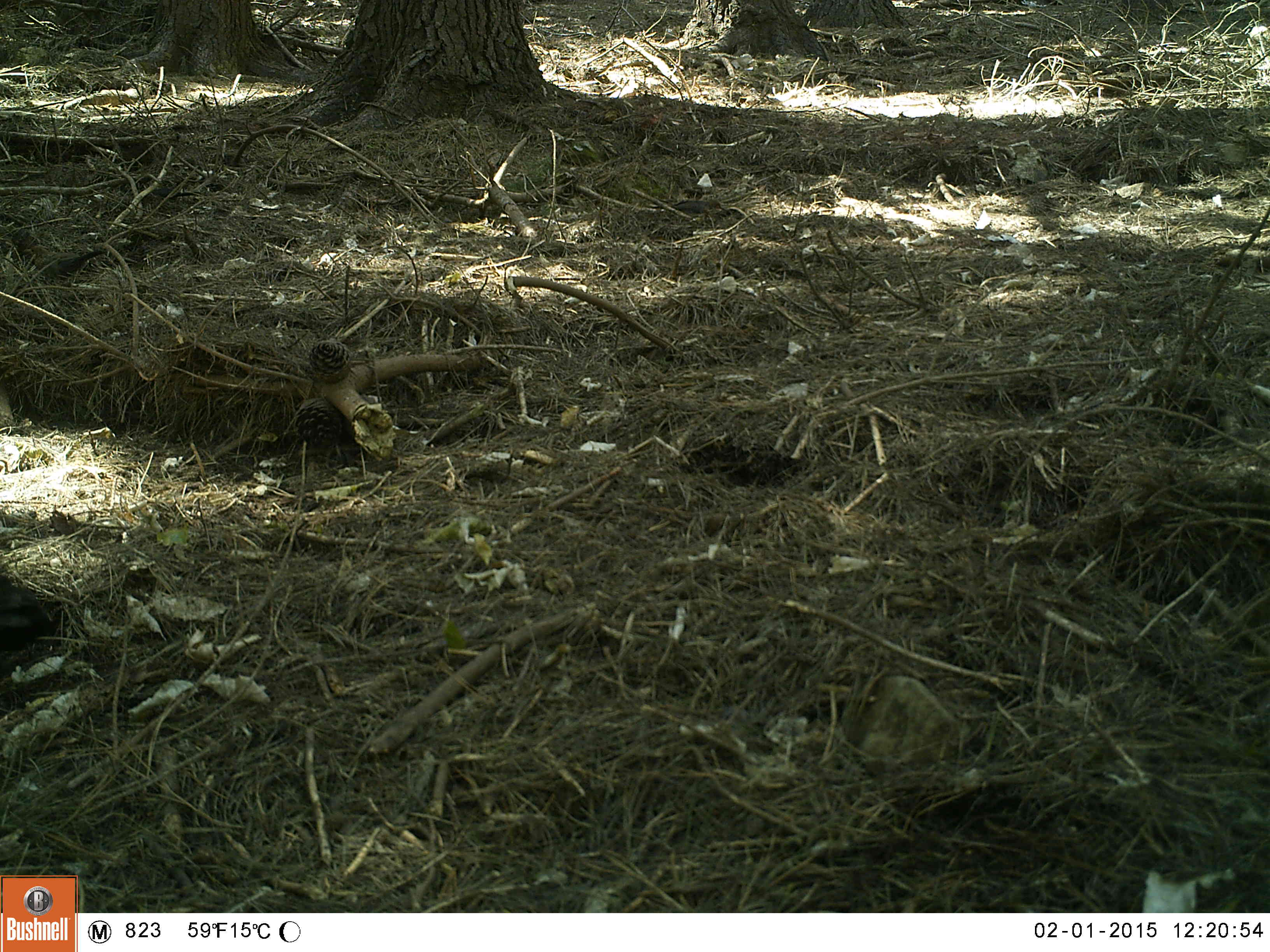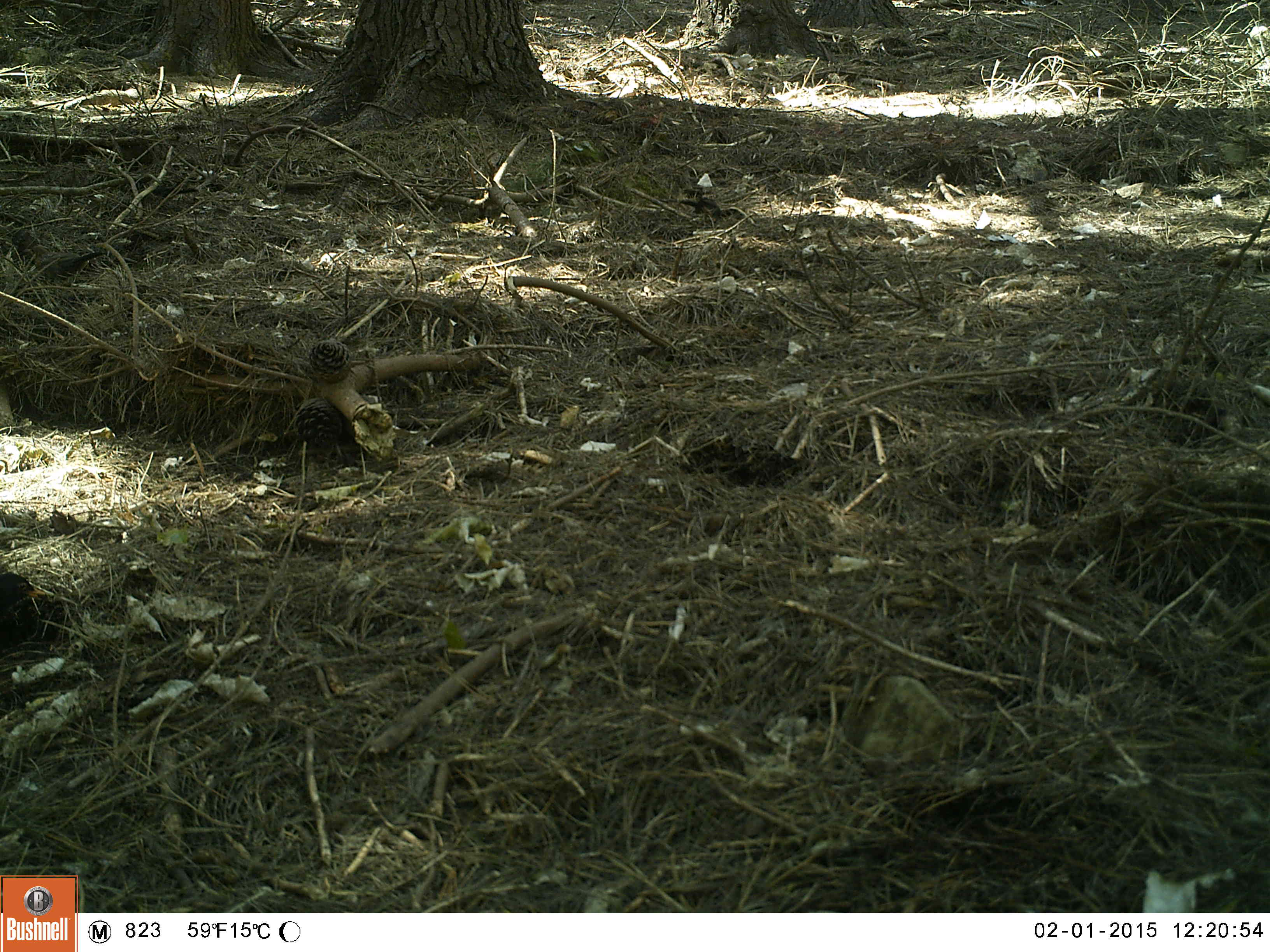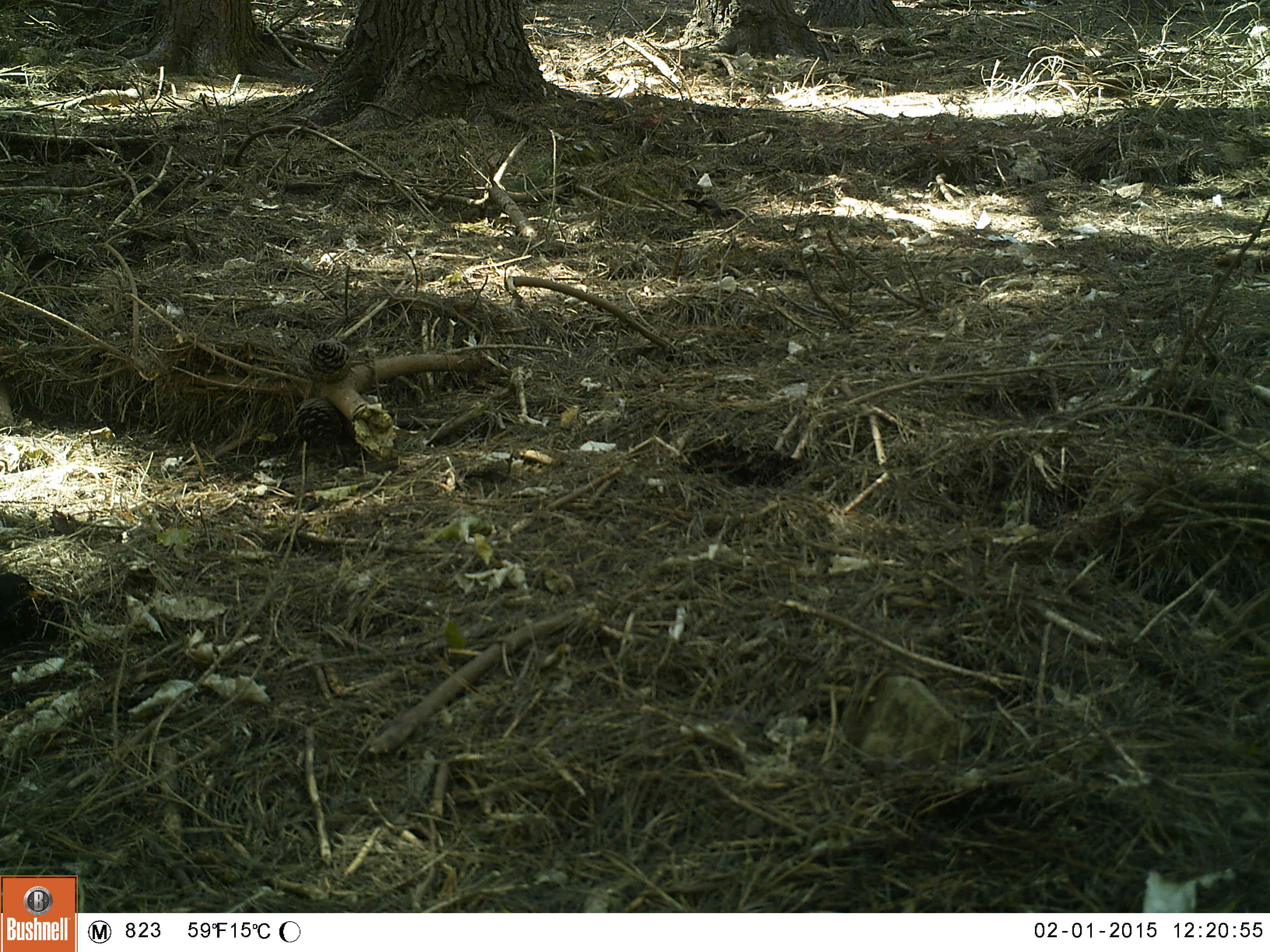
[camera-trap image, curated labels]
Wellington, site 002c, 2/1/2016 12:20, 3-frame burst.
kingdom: Animalia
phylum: Chordata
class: Aves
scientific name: Aves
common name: bird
Bird (Aves).